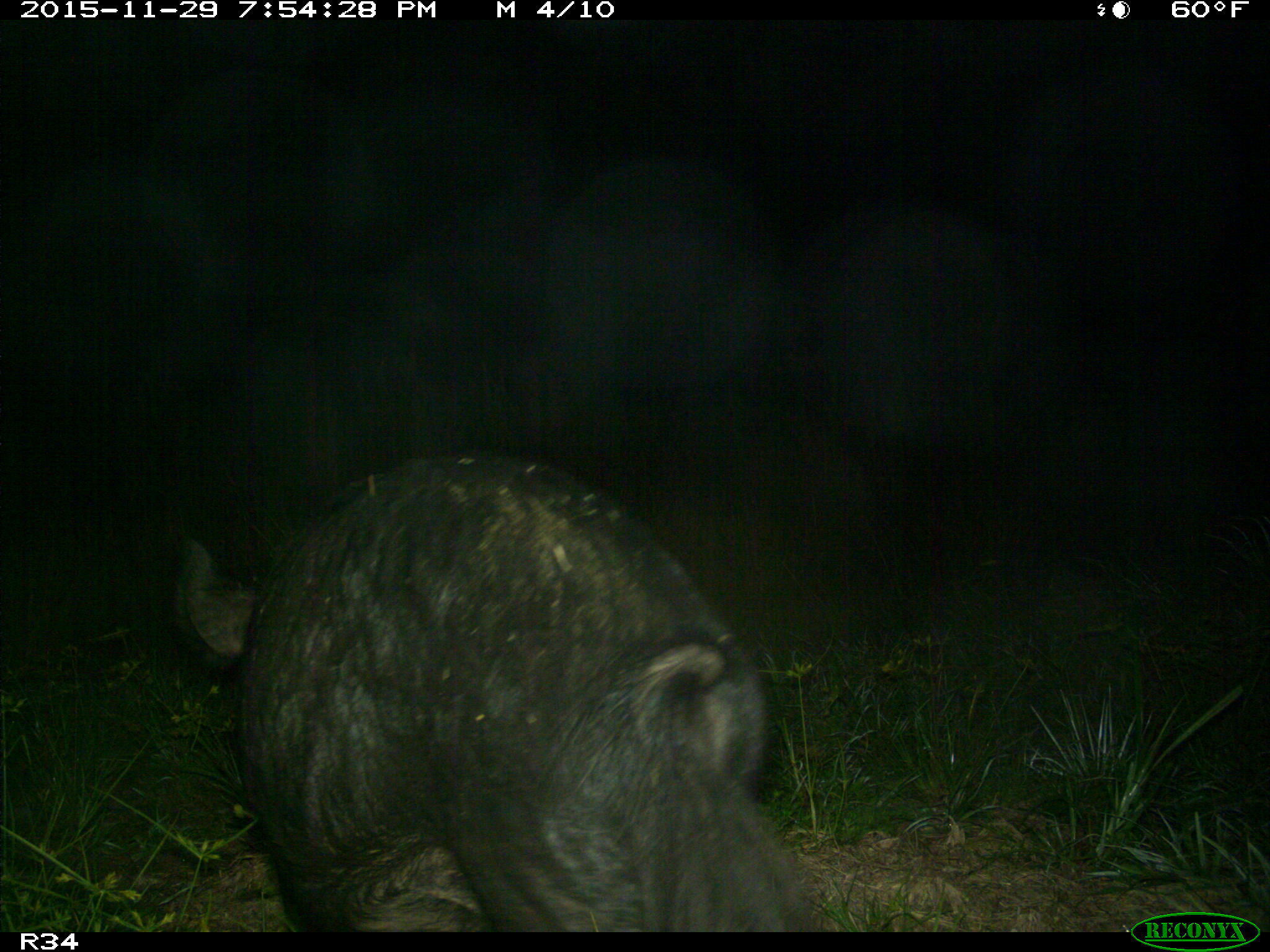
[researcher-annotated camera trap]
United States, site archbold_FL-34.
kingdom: Animalia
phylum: Chordata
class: Mammalia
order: Artiodactyla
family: Suidae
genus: Sus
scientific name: Sus scrofa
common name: wild boar